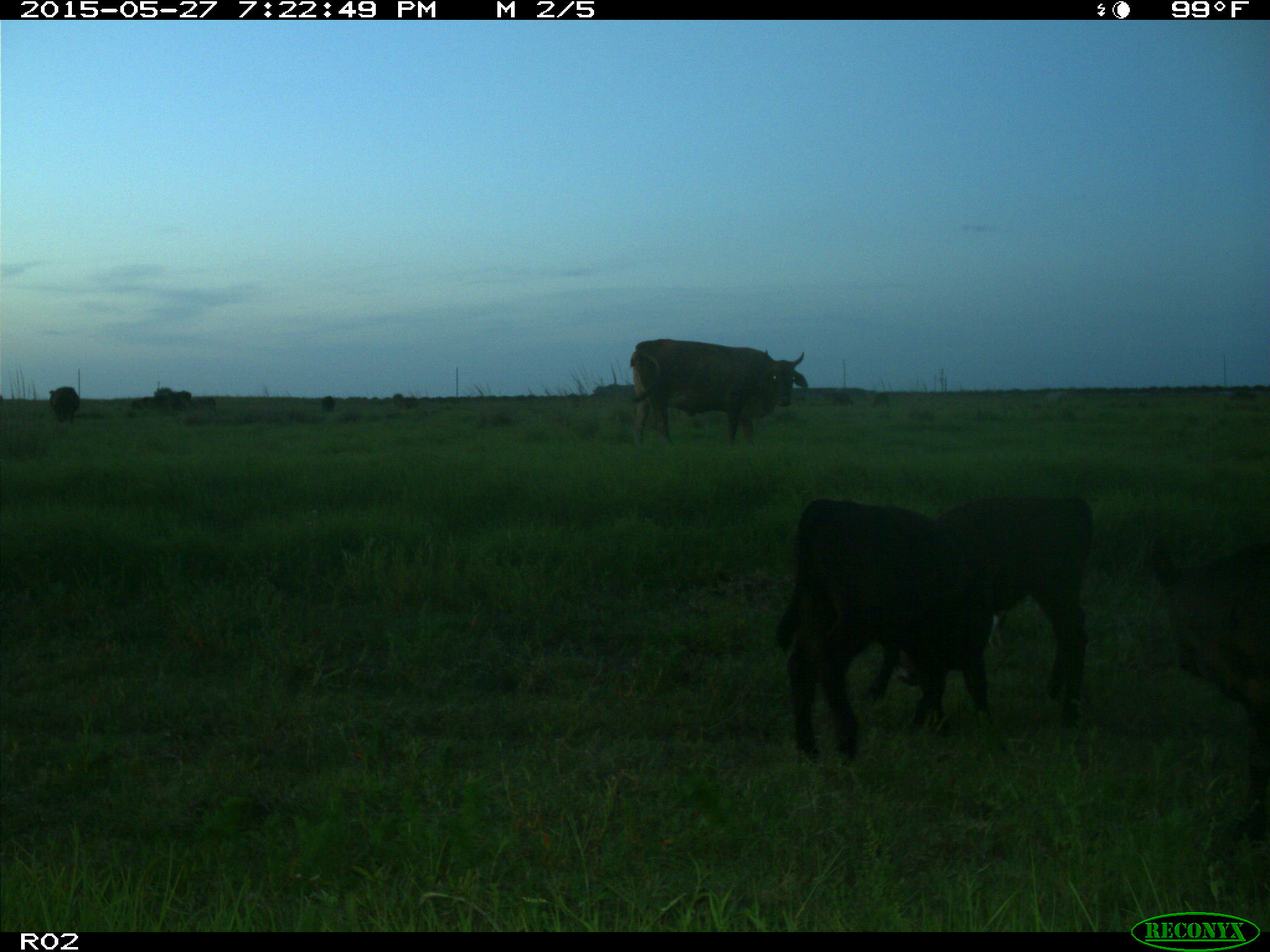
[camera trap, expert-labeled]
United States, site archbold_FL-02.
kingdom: Animalia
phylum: Chordata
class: Mammalia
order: Artiodactyla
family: Bovidae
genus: Bos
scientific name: Bos taurus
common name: domestic cow